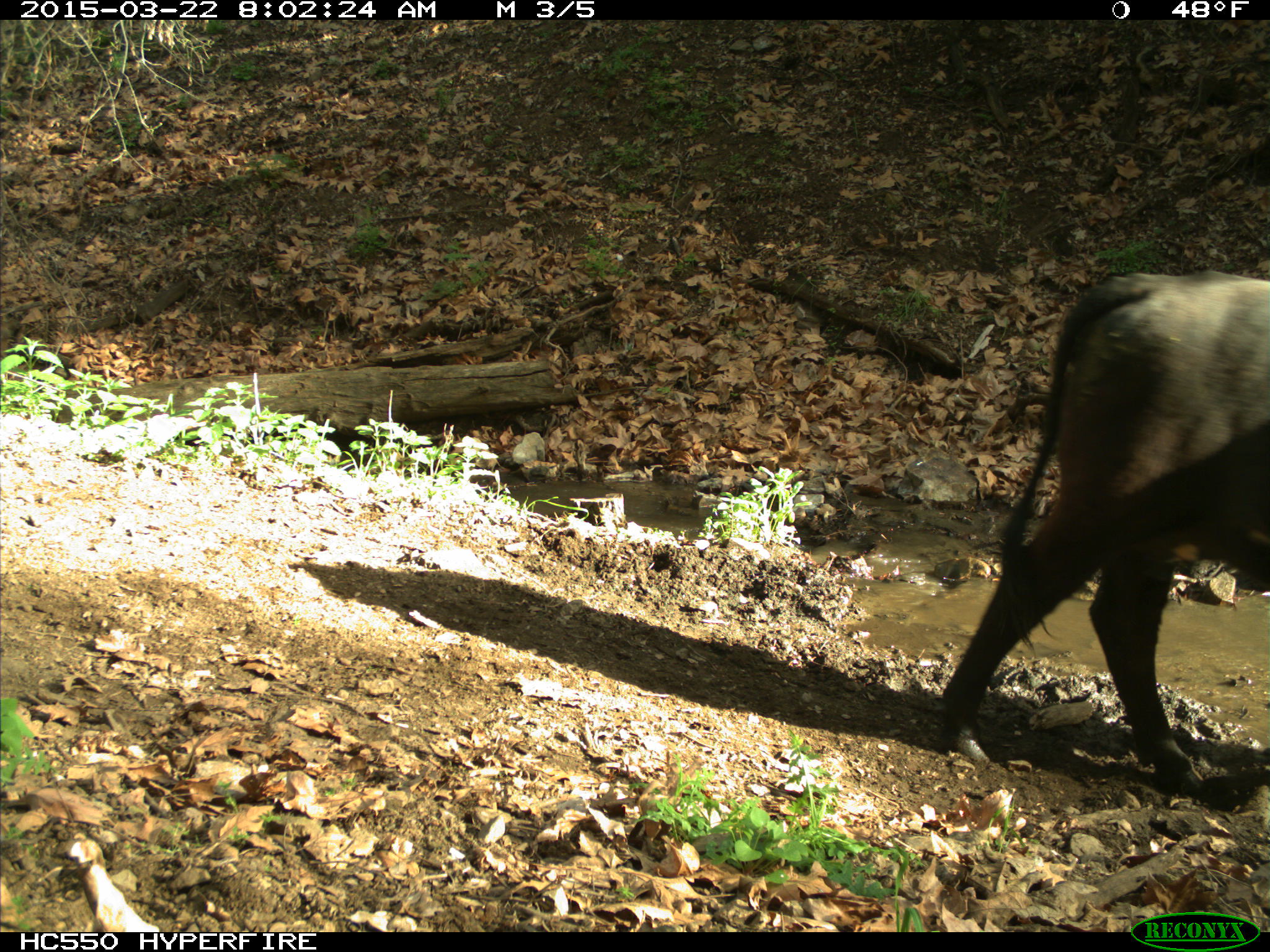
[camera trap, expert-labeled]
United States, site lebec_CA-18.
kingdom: Animalia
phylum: Chordata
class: Mammalia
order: Artiodactyla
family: Bovidae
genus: Bos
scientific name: Bos taurus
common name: domestic cow